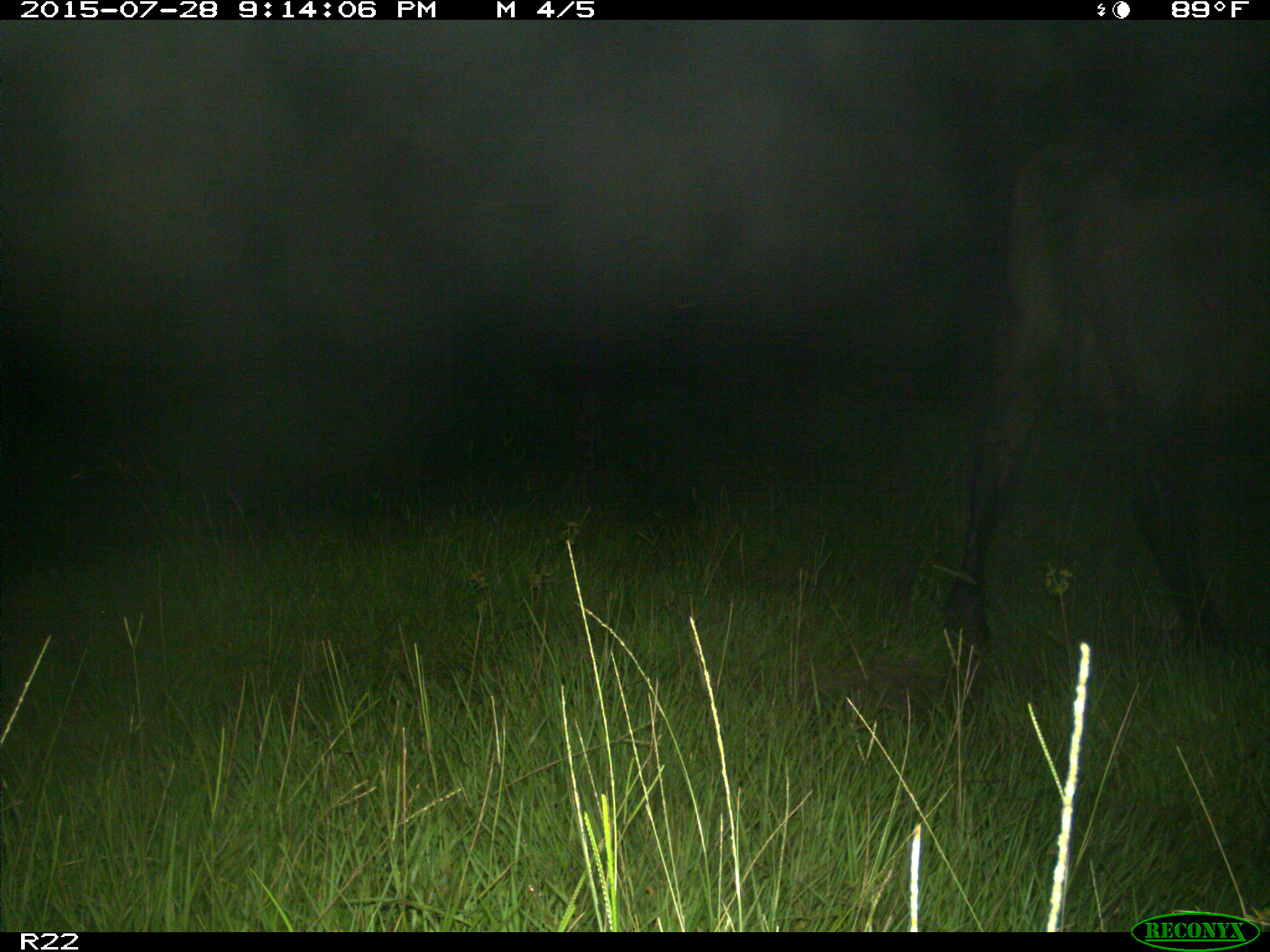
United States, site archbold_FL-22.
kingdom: Animalia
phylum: Chordata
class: Mammalia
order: Artiodactyla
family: Bovidae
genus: Bos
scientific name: Bos taurus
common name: domestic cow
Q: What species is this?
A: Bos taurus (domestic cow).